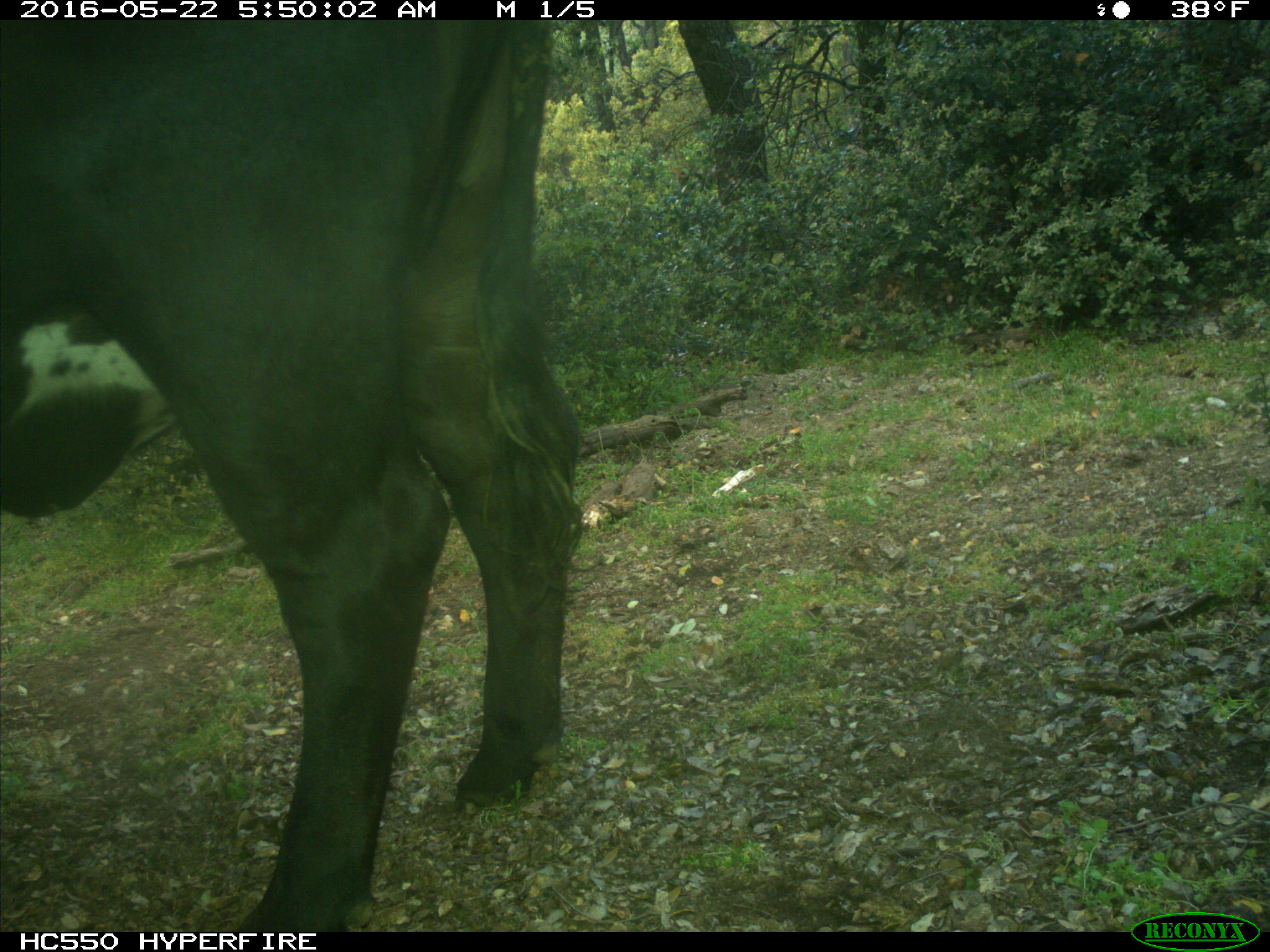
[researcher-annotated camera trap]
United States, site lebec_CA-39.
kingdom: Animalia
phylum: Chordata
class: Mammalia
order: Artiodactyla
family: Bovidae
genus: Bos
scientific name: Bos taurus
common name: domestic cow